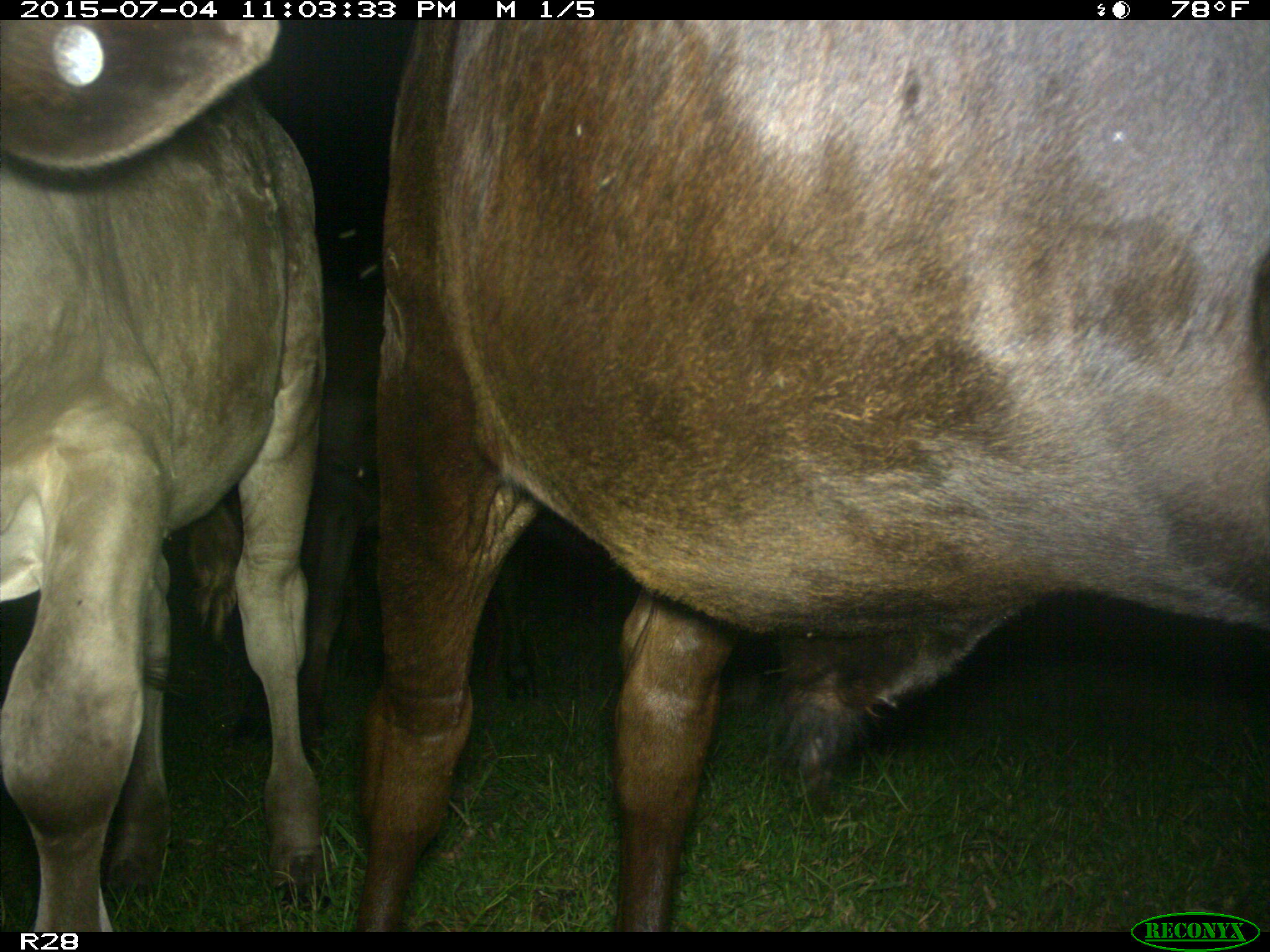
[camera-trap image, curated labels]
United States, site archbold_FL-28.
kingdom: Animalia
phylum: Chordata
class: Mammalia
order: Artiodactyla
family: Bovidae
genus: Bos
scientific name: Bos taurus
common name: domestic cow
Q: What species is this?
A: Bos taurus (domestic cow).